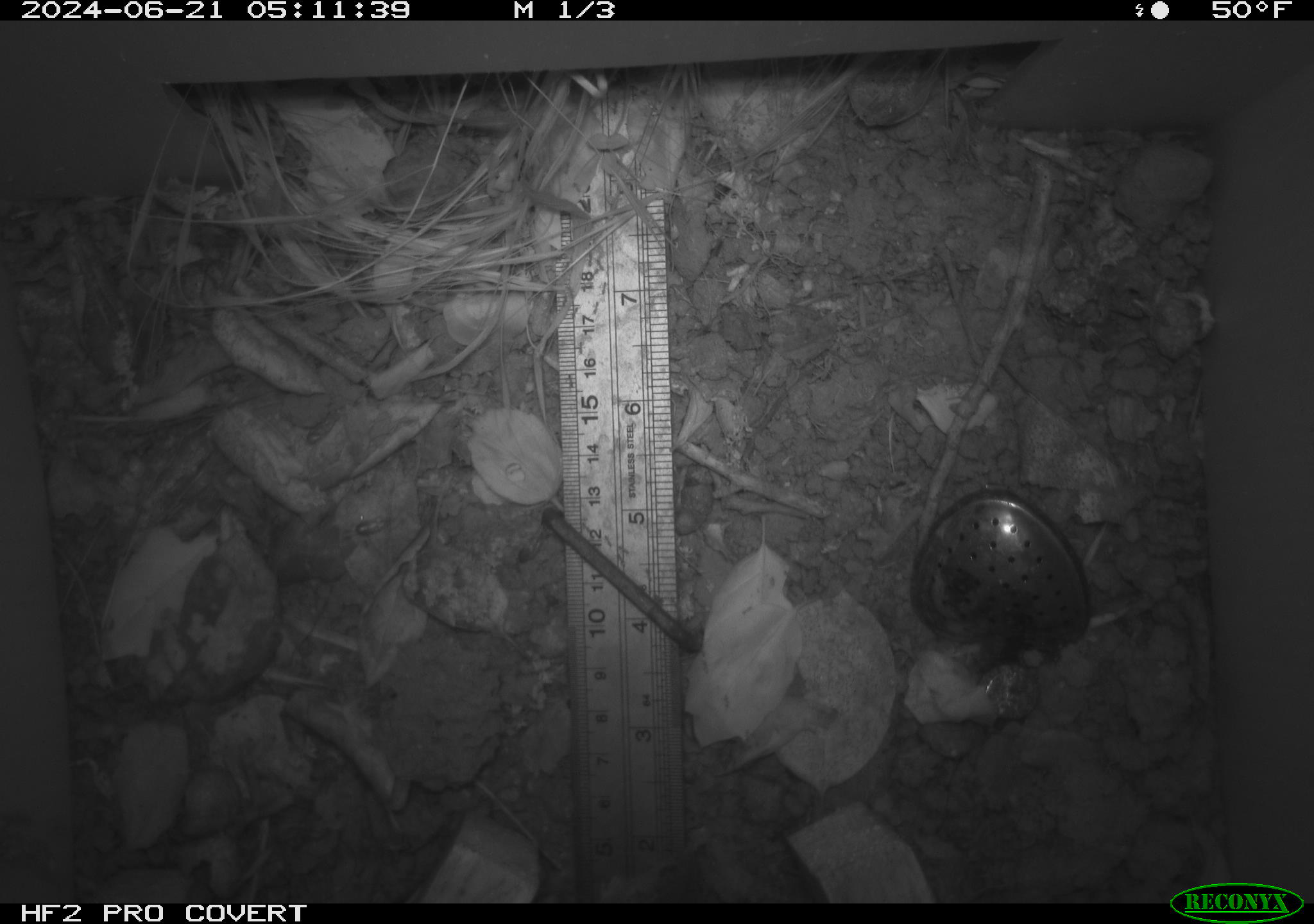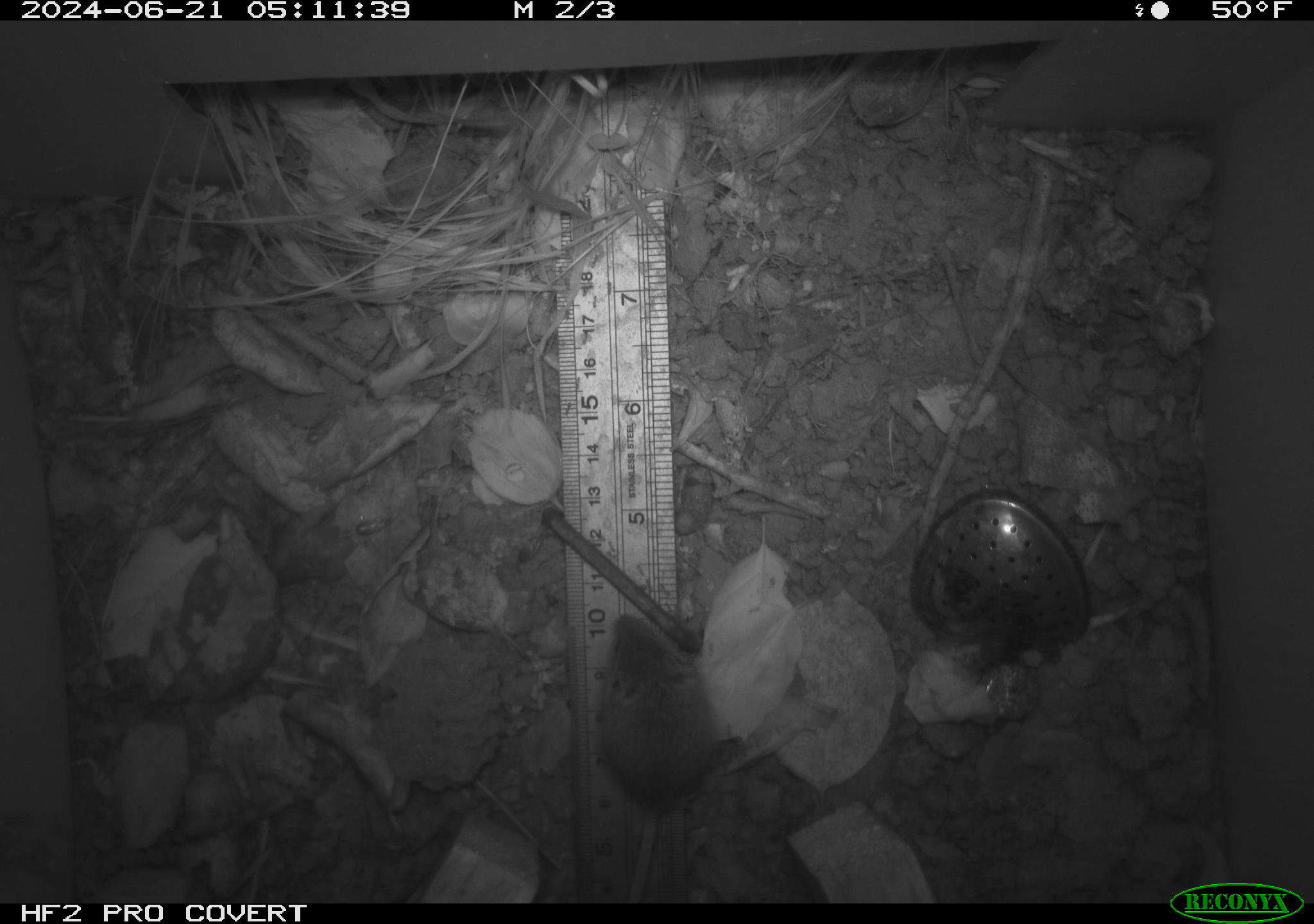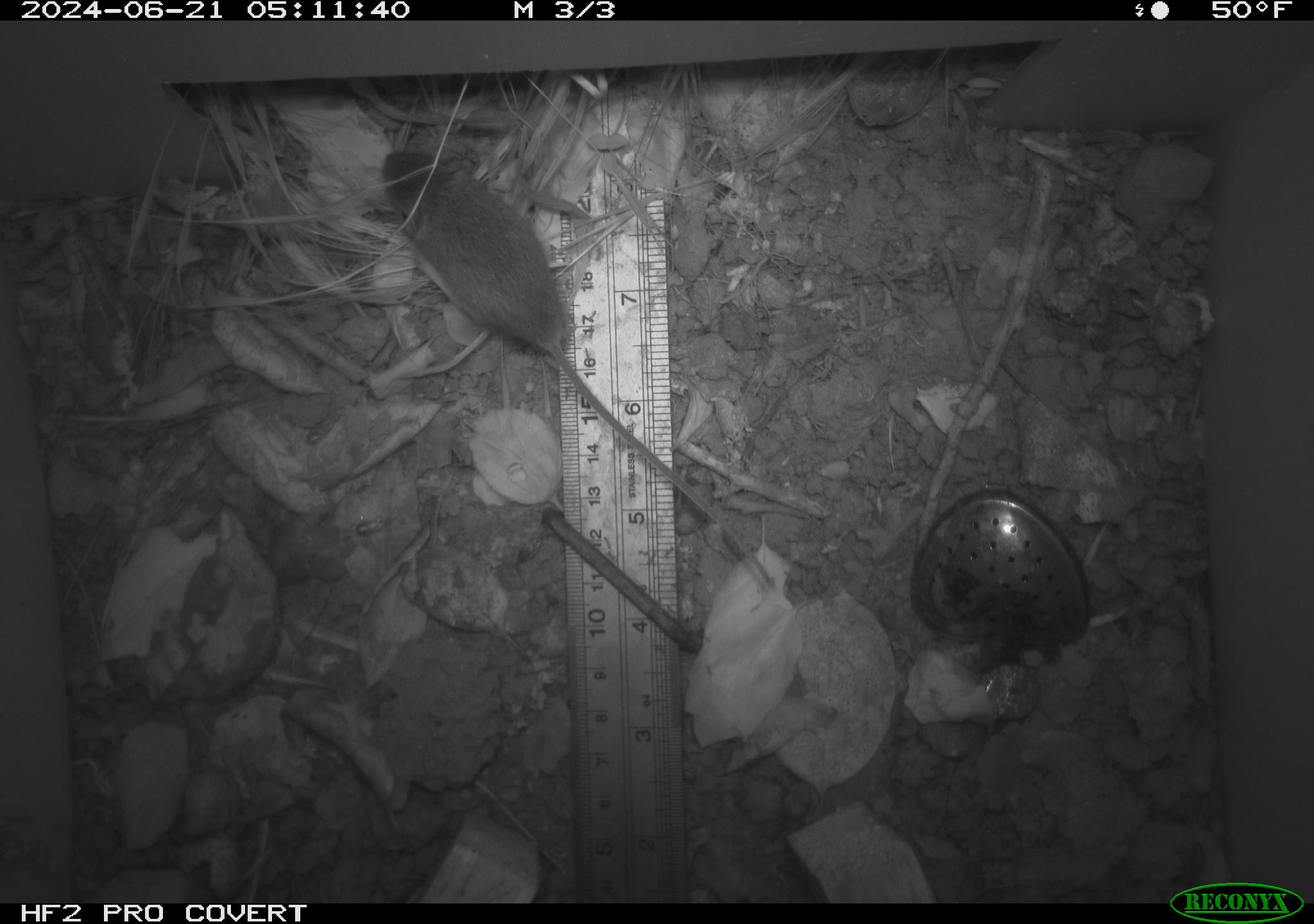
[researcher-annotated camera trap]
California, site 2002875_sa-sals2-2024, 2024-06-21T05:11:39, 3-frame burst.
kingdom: Animalia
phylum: Chordata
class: Mammalia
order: Rodentia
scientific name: Rodentia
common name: mouse species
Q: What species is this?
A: Mouse species (Rodentia).